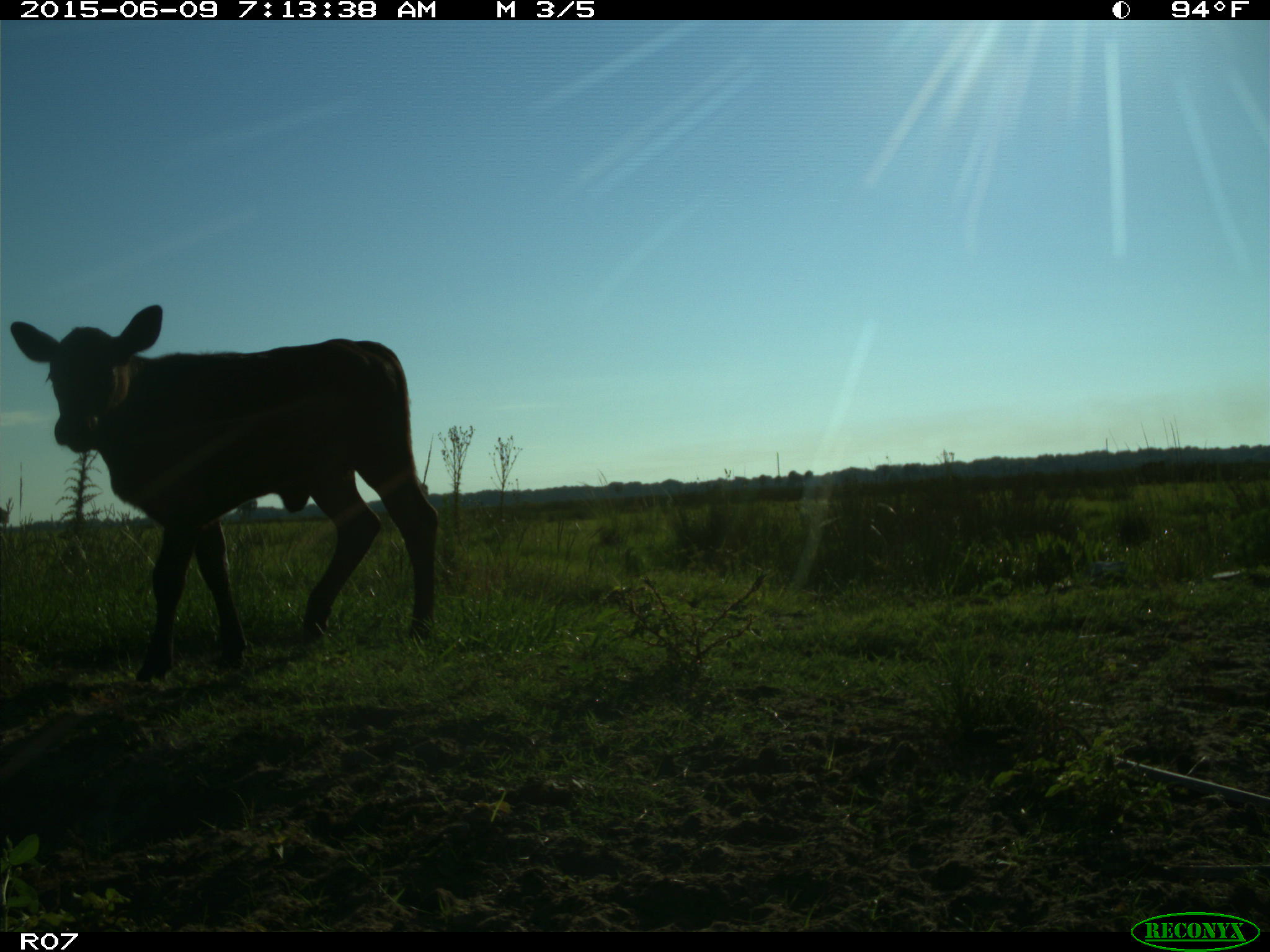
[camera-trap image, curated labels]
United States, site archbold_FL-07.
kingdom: Animalia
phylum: Chordata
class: Mammalia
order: Artiodactyla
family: Bovidae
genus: Bos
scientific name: Bos taurus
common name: domestic cow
Bos taurus (domestic cow).